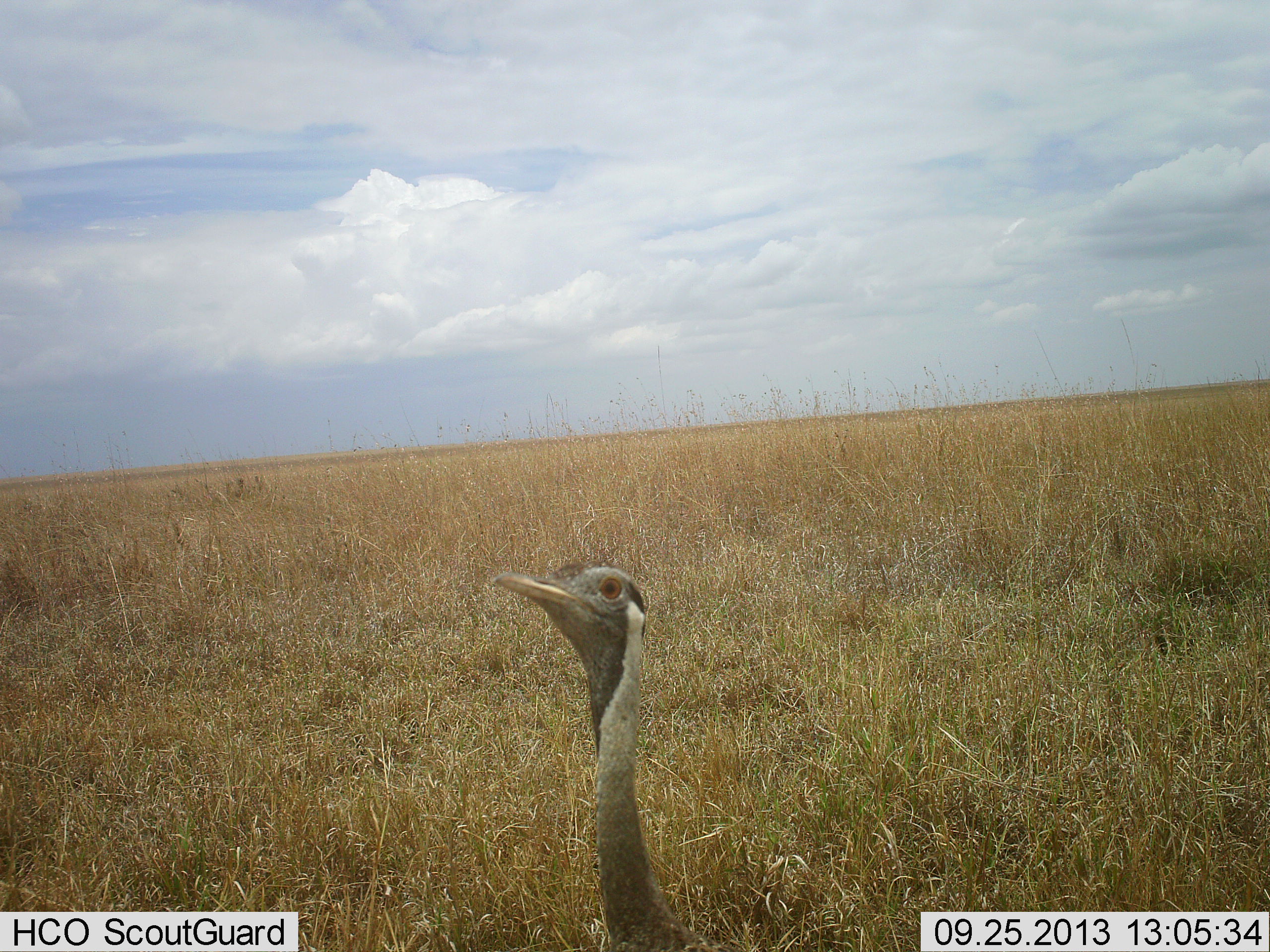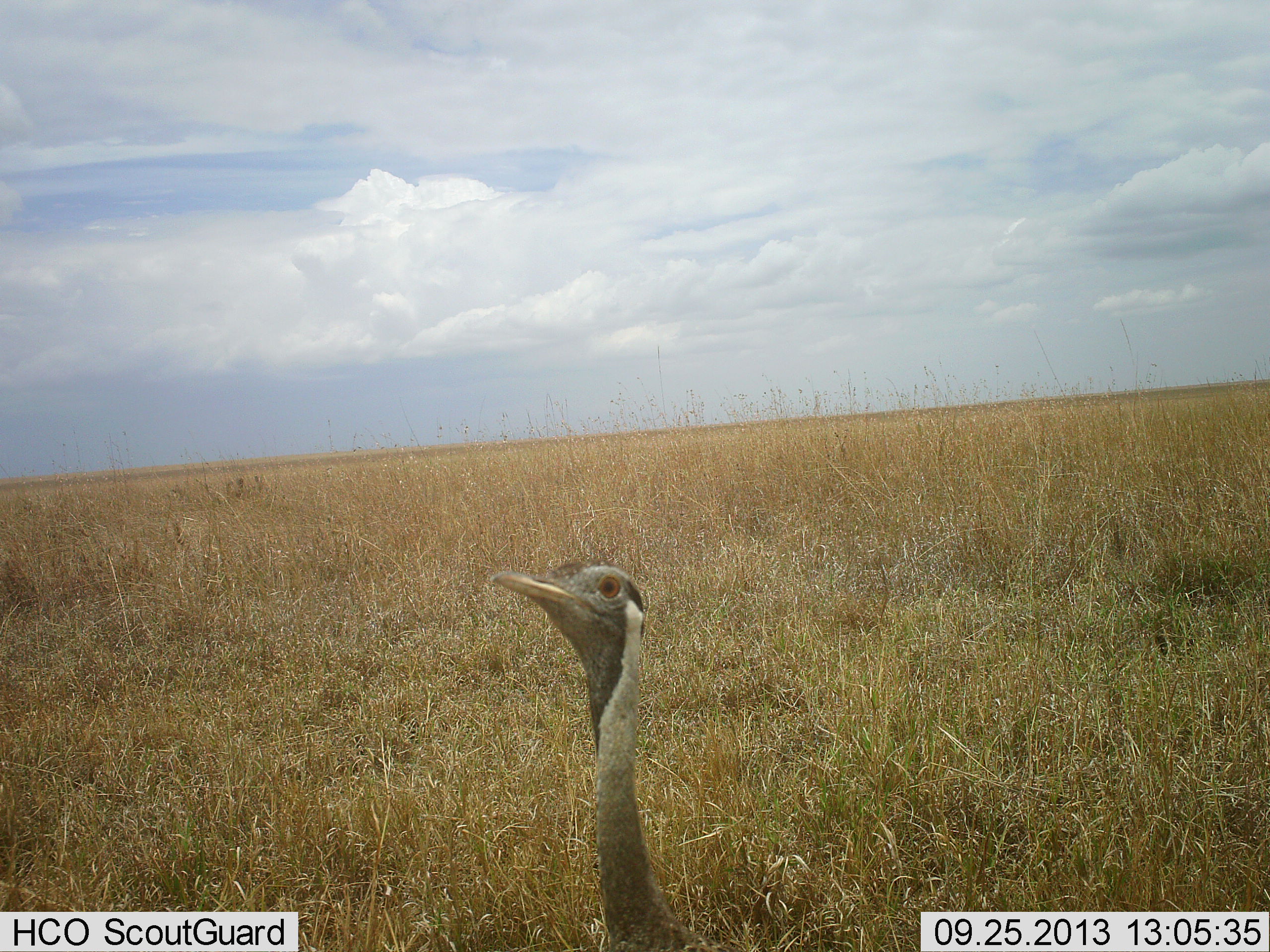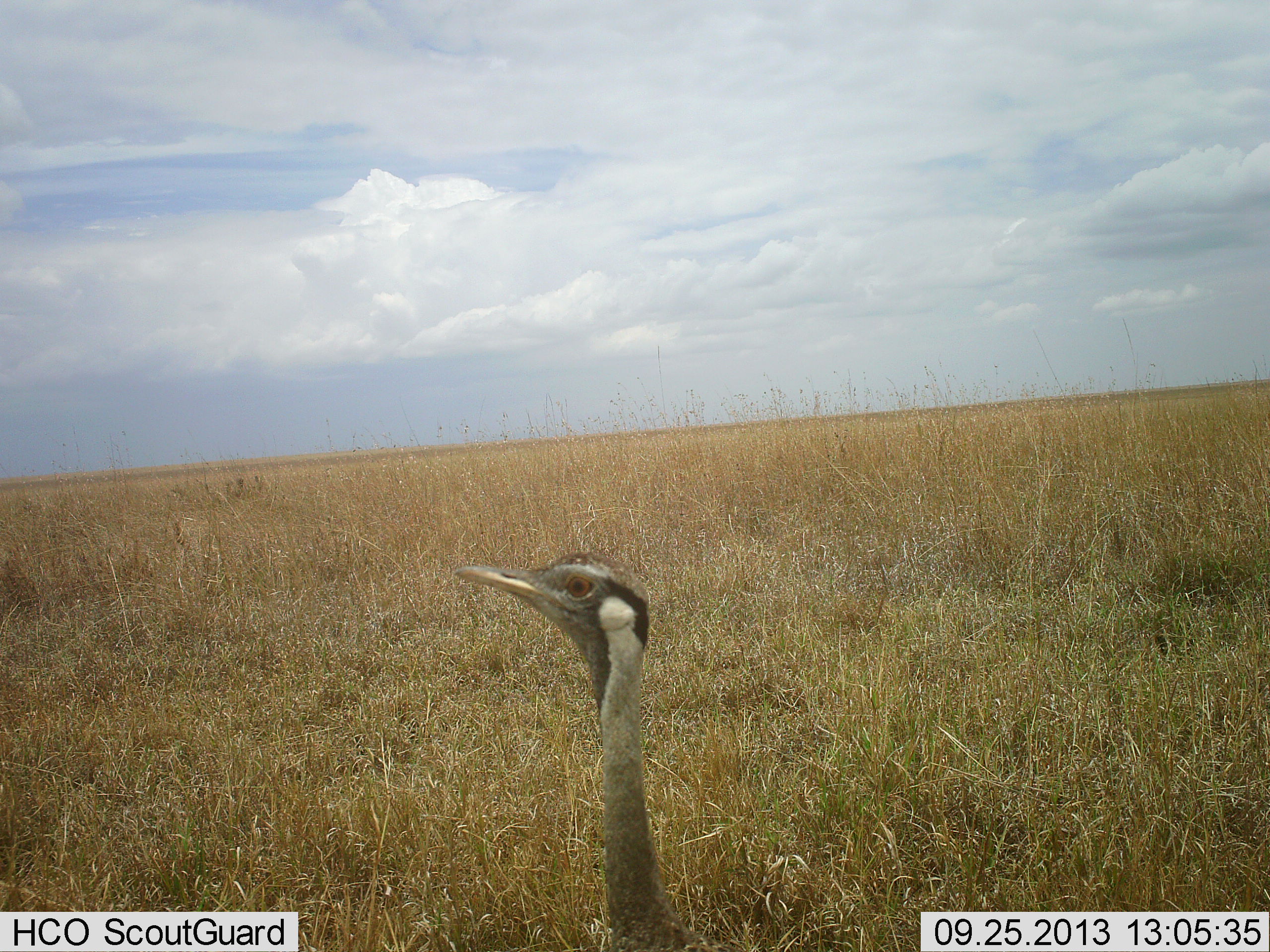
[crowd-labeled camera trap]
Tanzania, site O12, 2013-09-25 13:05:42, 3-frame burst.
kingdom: Animalia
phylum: Chordata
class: Aves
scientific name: Aves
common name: bird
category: otherbird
Otherbird (bird) (Aves), count 1. Behavior (volunteer vote fractions): standing 100%, resting 0%, moving 0%, interacting 0%. Young present (vote fraction): 0%. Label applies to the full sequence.